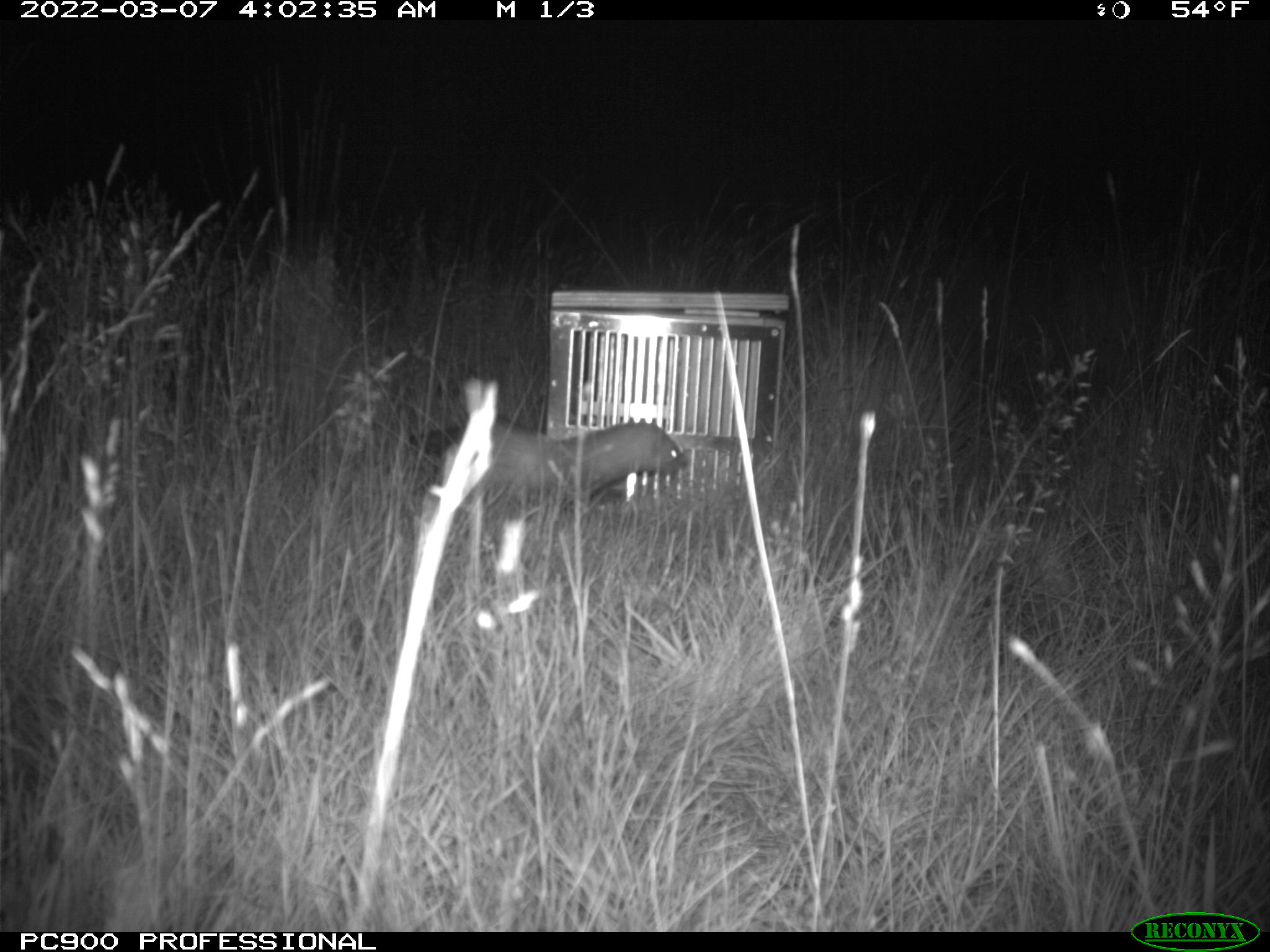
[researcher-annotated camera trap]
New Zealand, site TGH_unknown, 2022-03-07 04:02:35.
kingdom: Animalia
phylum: Chordata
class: Mammalia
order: Carnivora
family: Mustelidae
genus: Mustela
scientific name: Mustela furo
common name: ferret